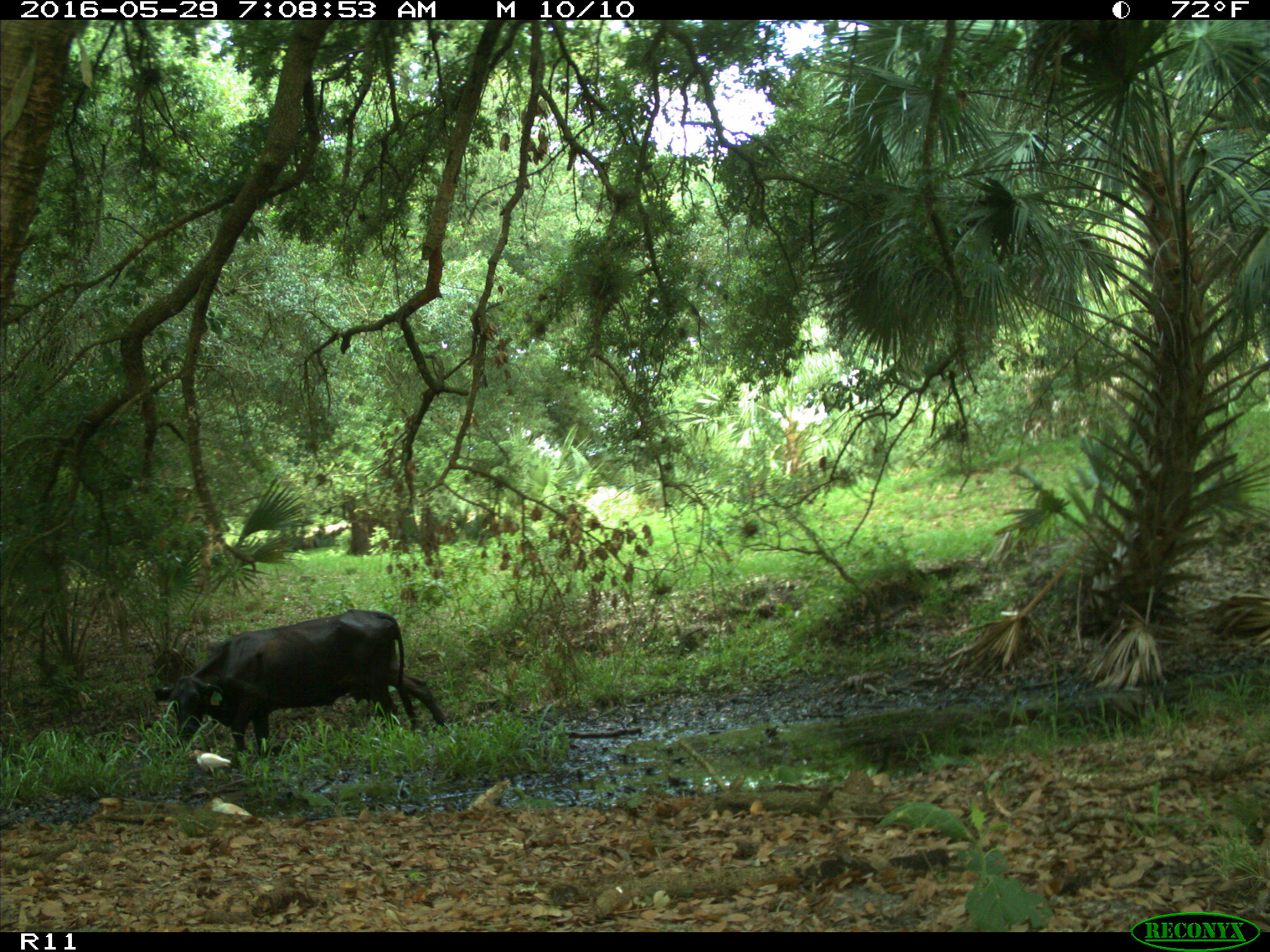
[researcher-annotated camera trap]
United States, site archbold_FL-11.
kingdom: Animalia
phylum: Chordata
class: Mammalia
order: Artiodactyla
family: Bovidae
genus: Bos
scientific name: Bos taurus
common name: domestic cow